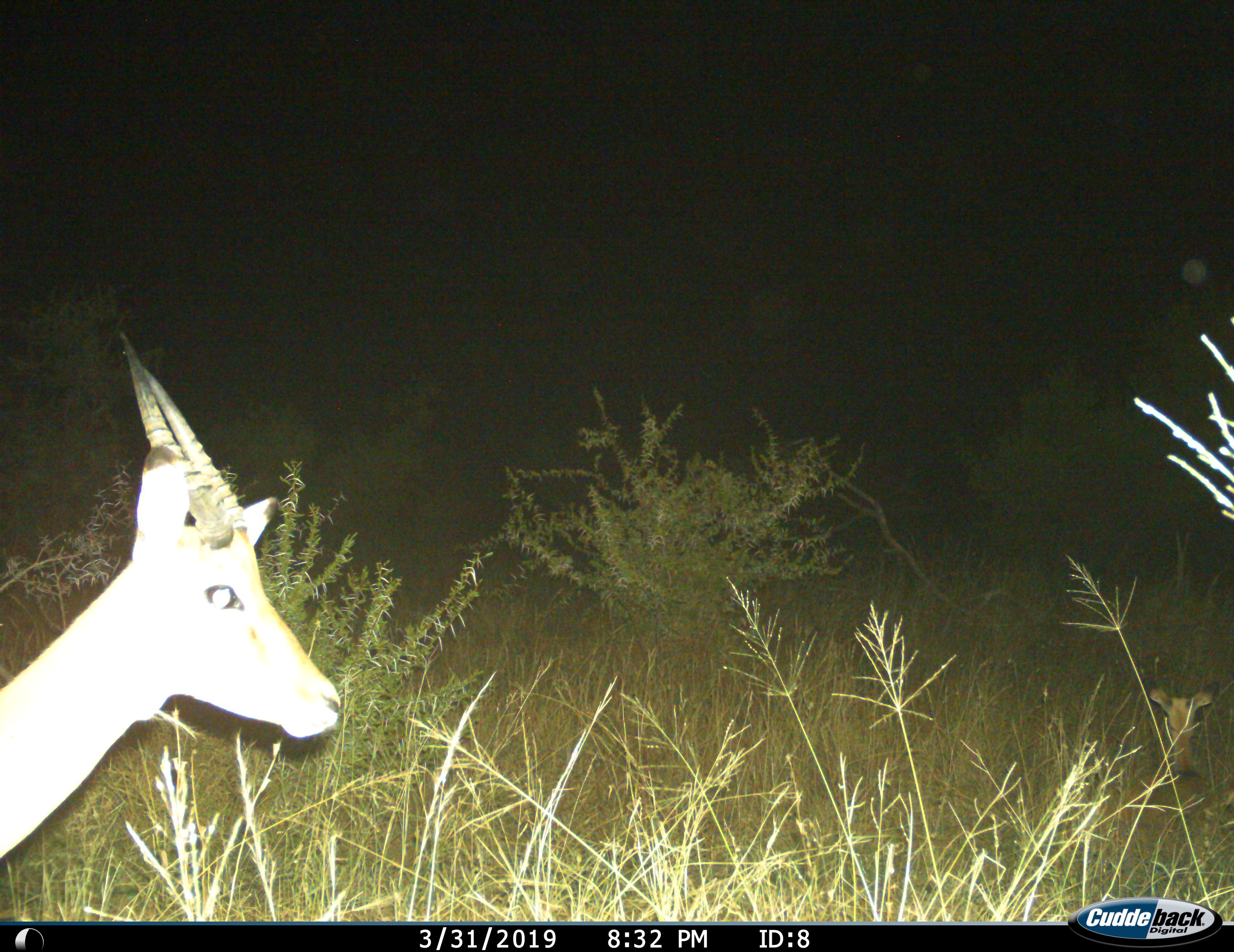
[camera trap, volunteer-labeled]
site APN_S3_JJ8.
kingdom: Animalia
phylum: Chordata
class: Mammalia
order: Artiodactyla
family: Bovidae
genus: Aepyceros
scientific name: Aepyceros melampus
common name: impala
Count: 1.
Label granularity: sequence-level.